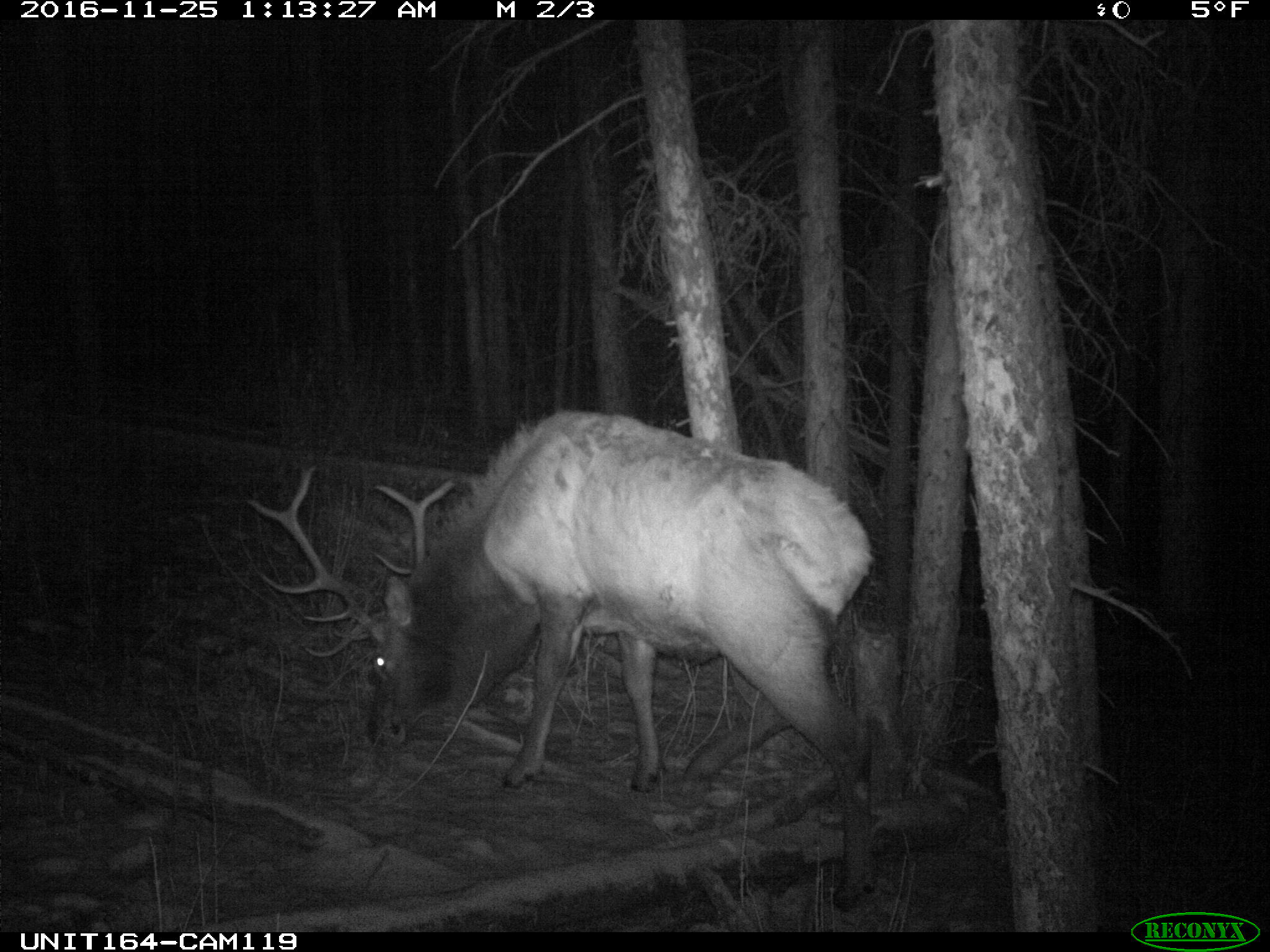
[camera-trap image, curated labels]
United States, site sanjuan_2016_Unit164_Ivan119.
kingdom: Animalia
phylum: Chordata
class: Mammalia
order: Artiodactyla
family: Cervidae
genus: Cervus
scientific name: Cervus elaphus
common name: red deer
Cervus elaphus (red deer).